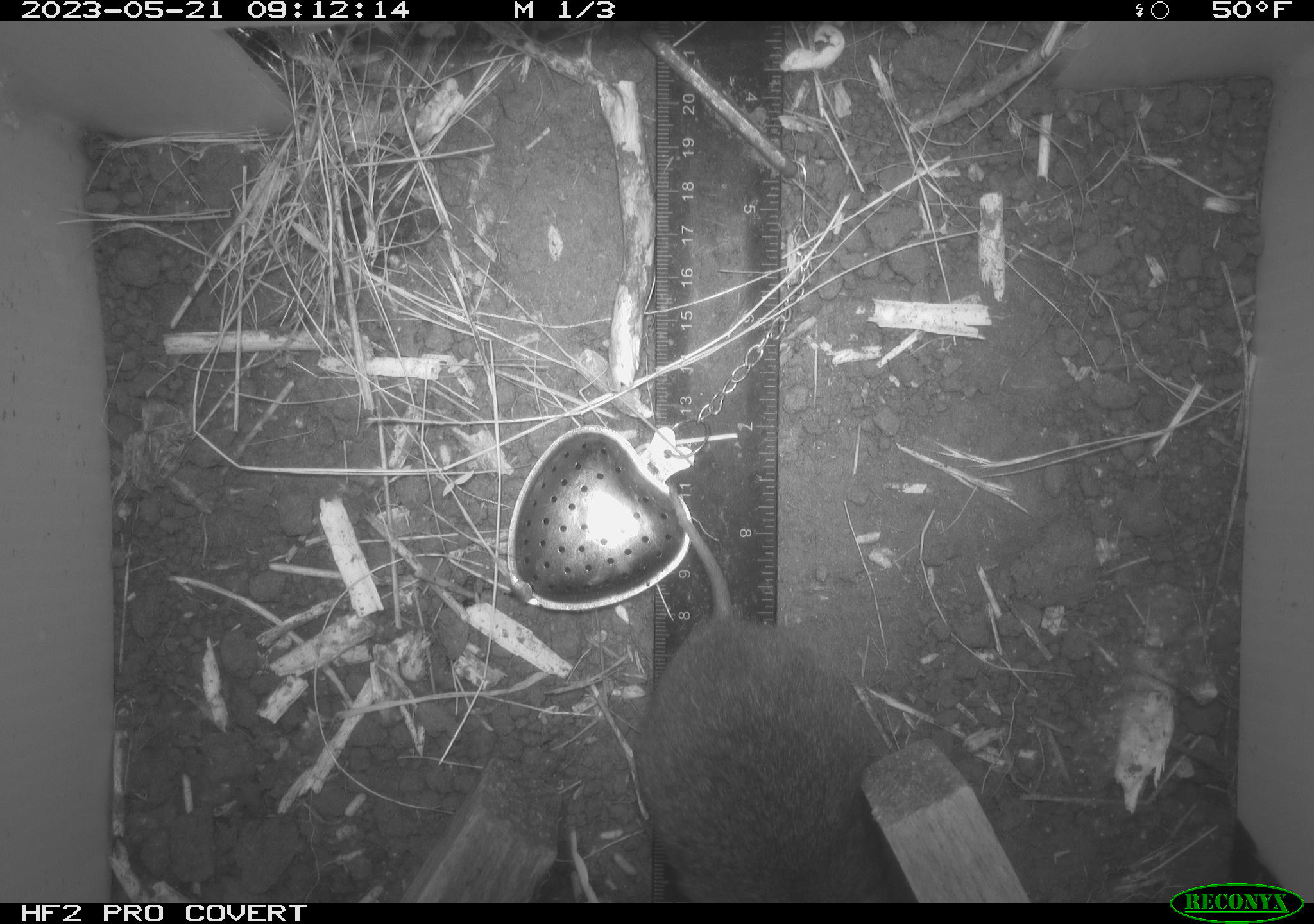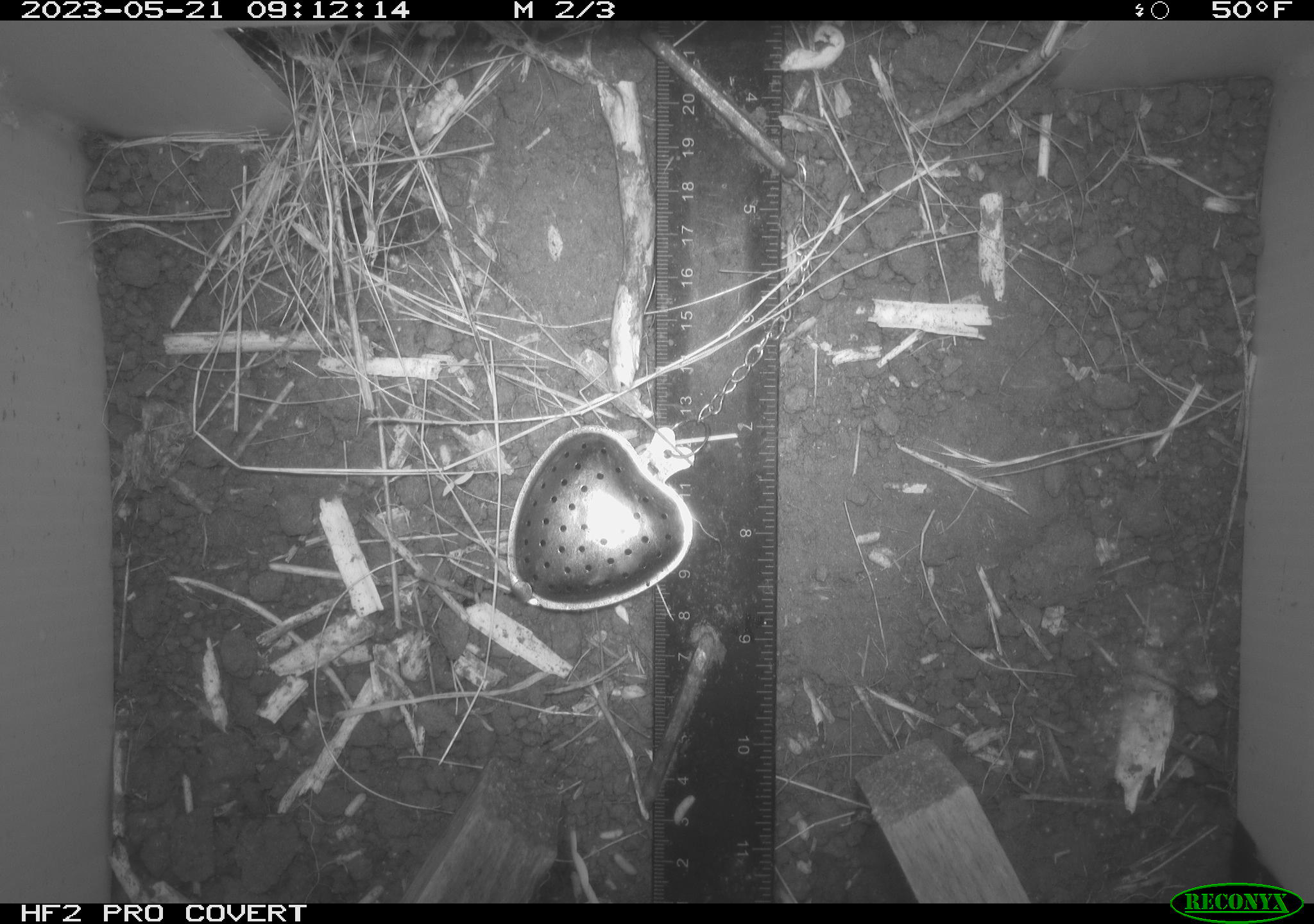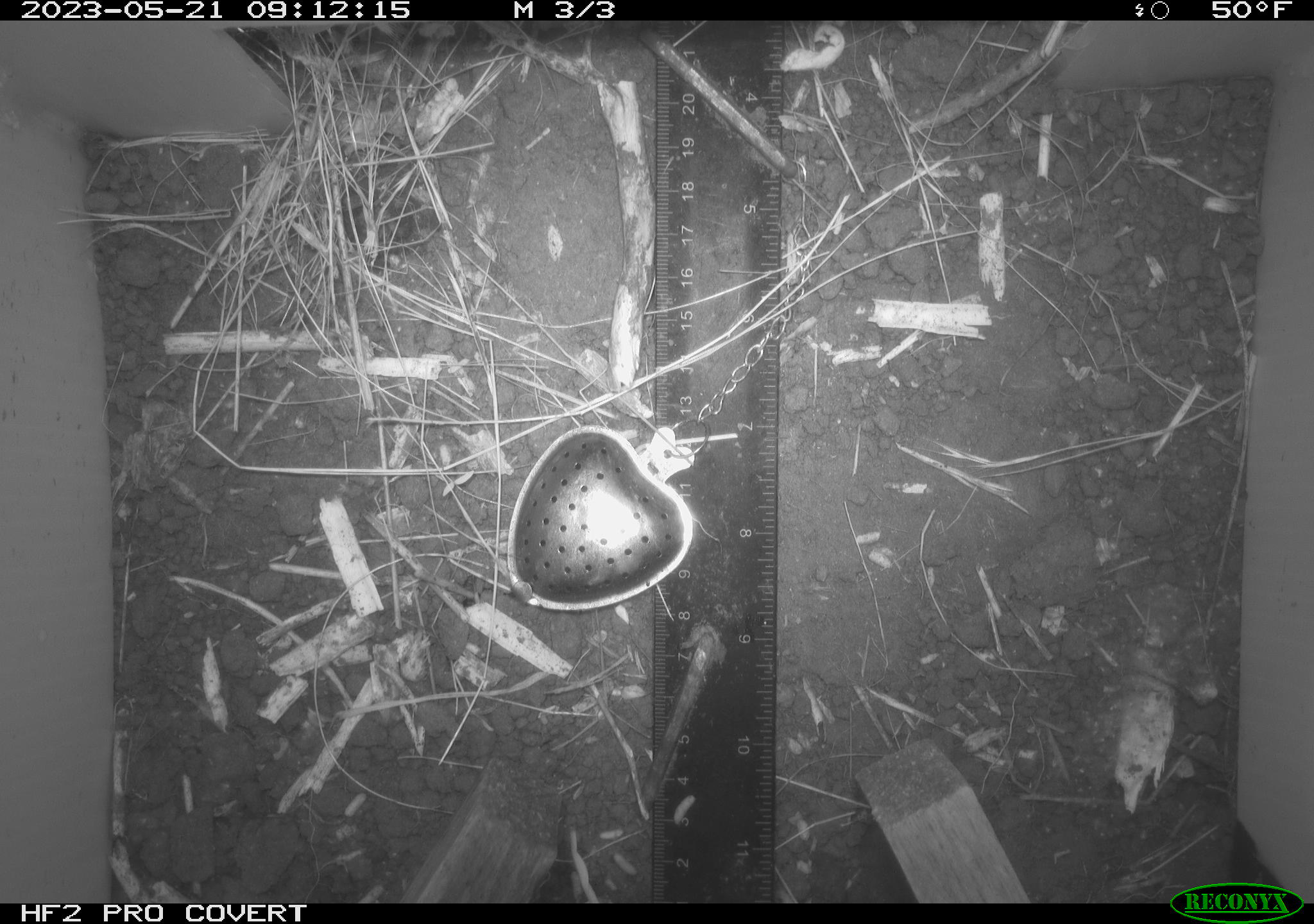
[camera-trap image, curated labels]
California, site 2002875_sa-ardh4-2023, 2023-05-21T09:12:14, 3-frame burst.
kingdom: Animalia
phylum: Chordata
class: Mammalia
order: Rodentia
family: Cricetidae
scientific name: Arvicolinae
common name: voles, lemmings, and muskrats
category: arvicolinae subfamily